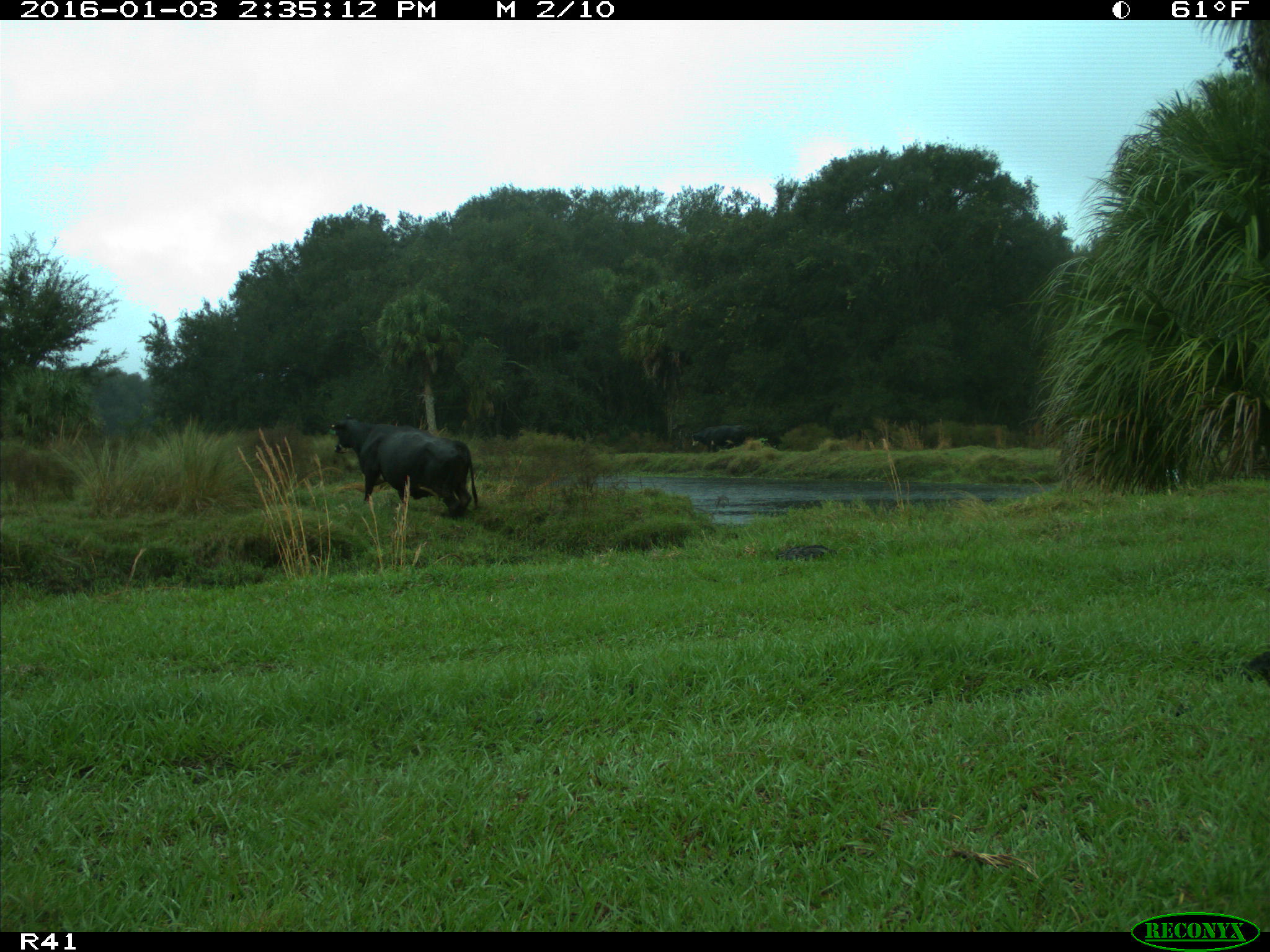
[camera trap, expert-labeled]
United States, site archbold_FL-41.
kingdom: Animalia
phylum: Chordata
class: Mammalia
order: Artiodactyla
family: Bovidae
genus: Bos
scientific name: Bos taurus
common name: domestic cow